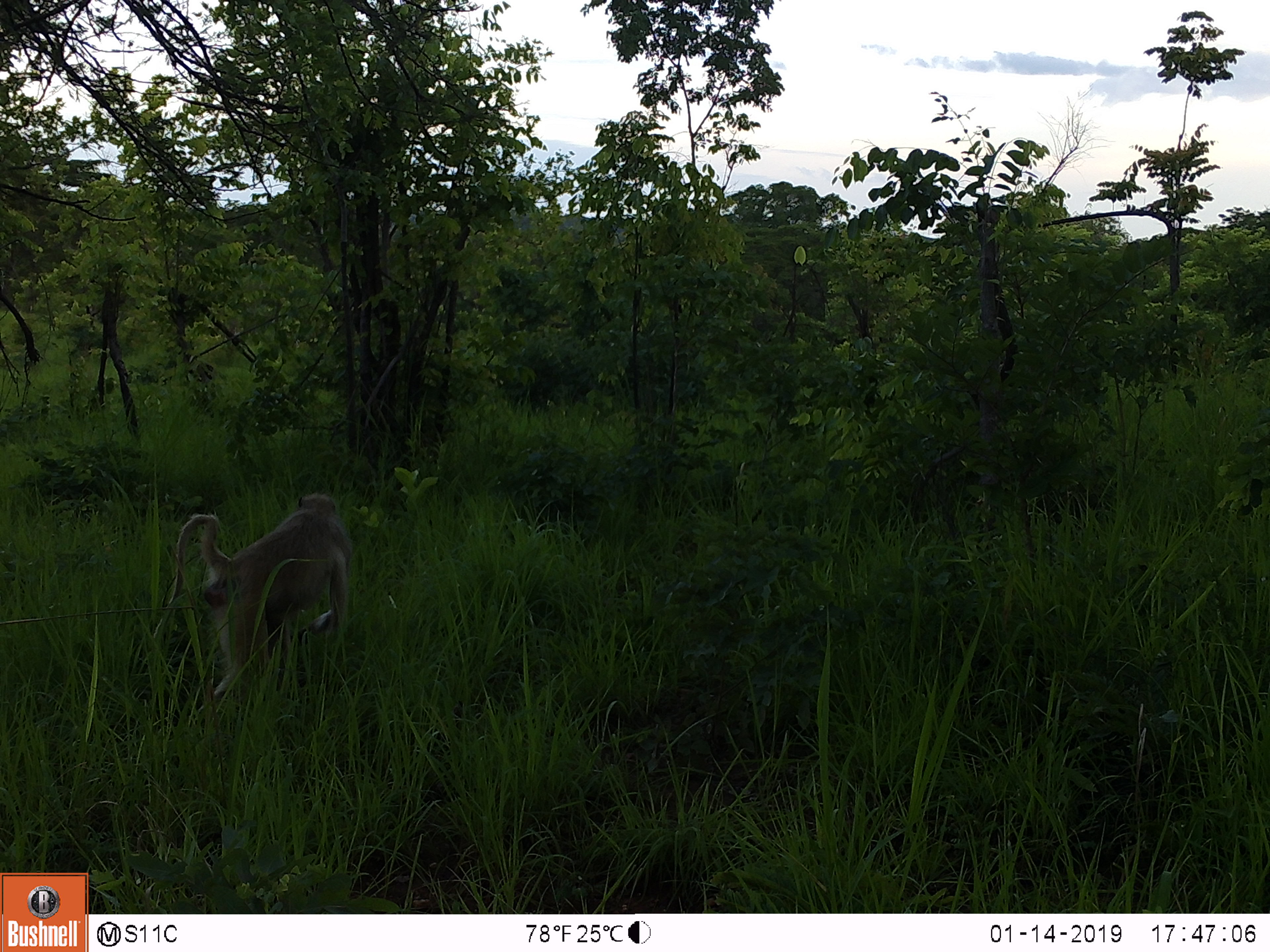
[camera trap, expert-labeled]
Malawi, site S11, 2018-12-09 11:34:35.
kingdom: Animalia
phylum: Chordata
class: Mammalia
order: Primates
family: Cercopithecidae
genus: Papio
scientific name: Papio cynocephalus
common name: yellow baboon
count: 1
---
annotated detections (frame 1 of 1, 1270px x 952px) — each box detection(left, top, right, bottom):
yellow baboon: detection(157, 485, 371, 704)